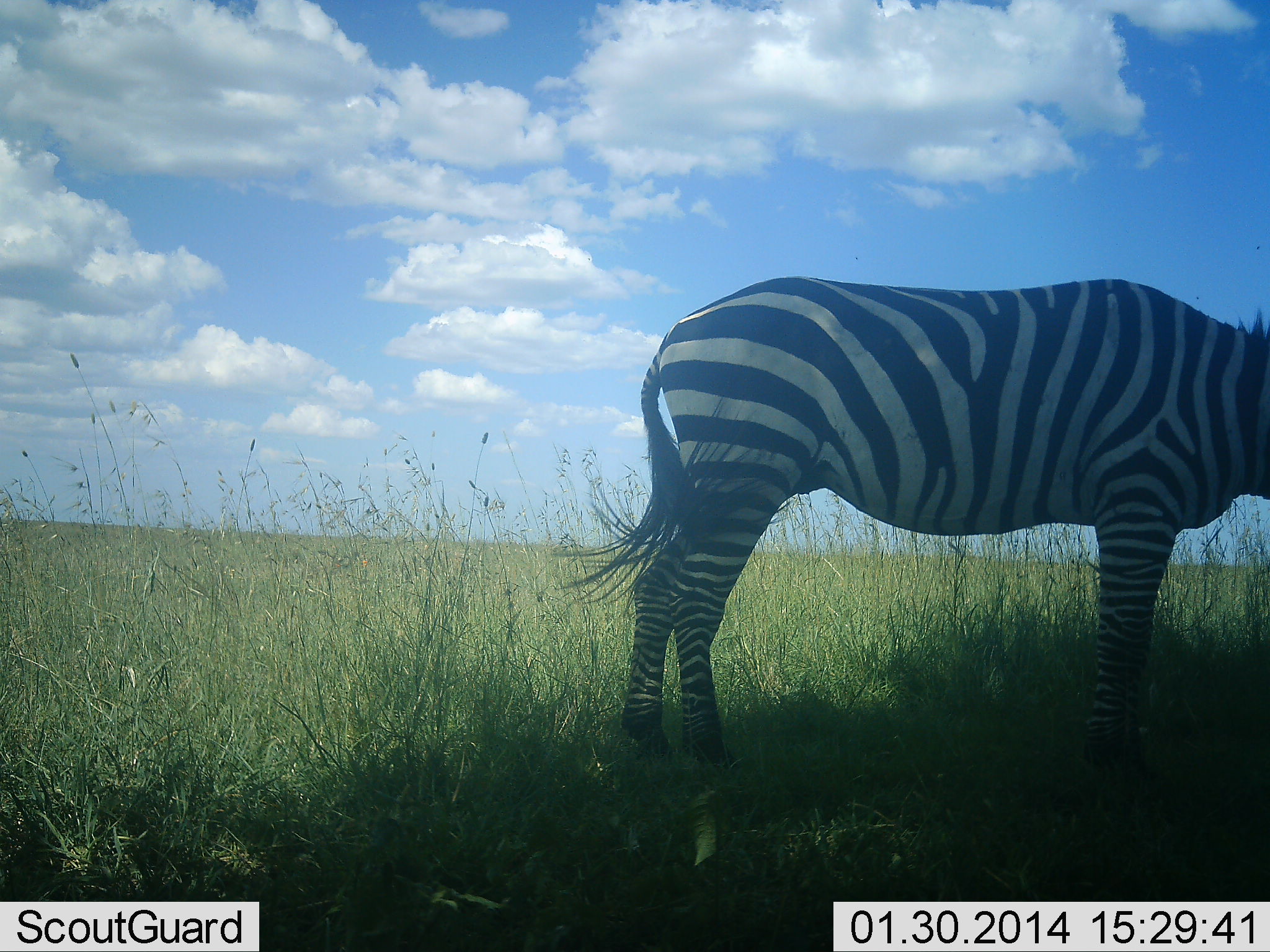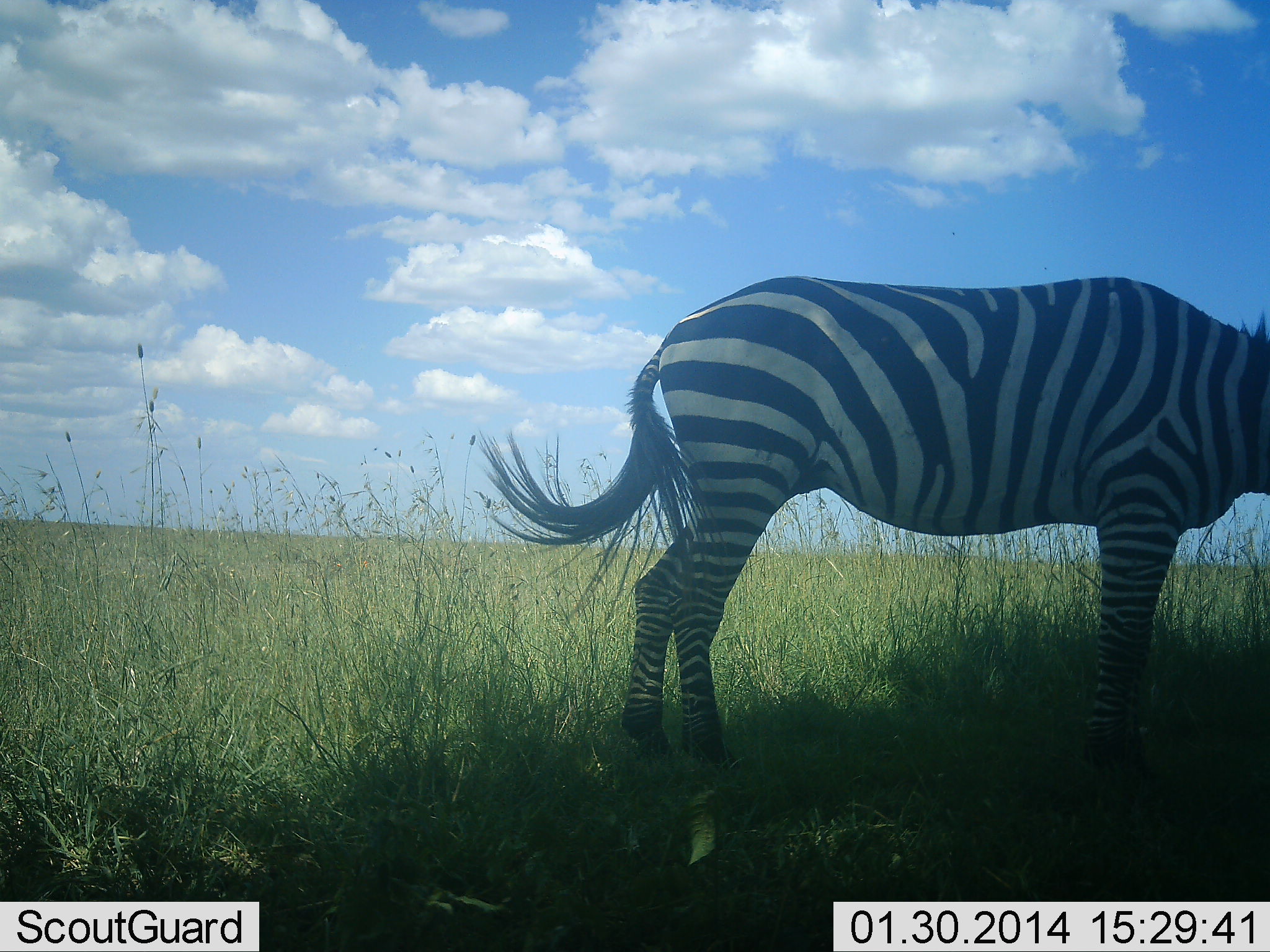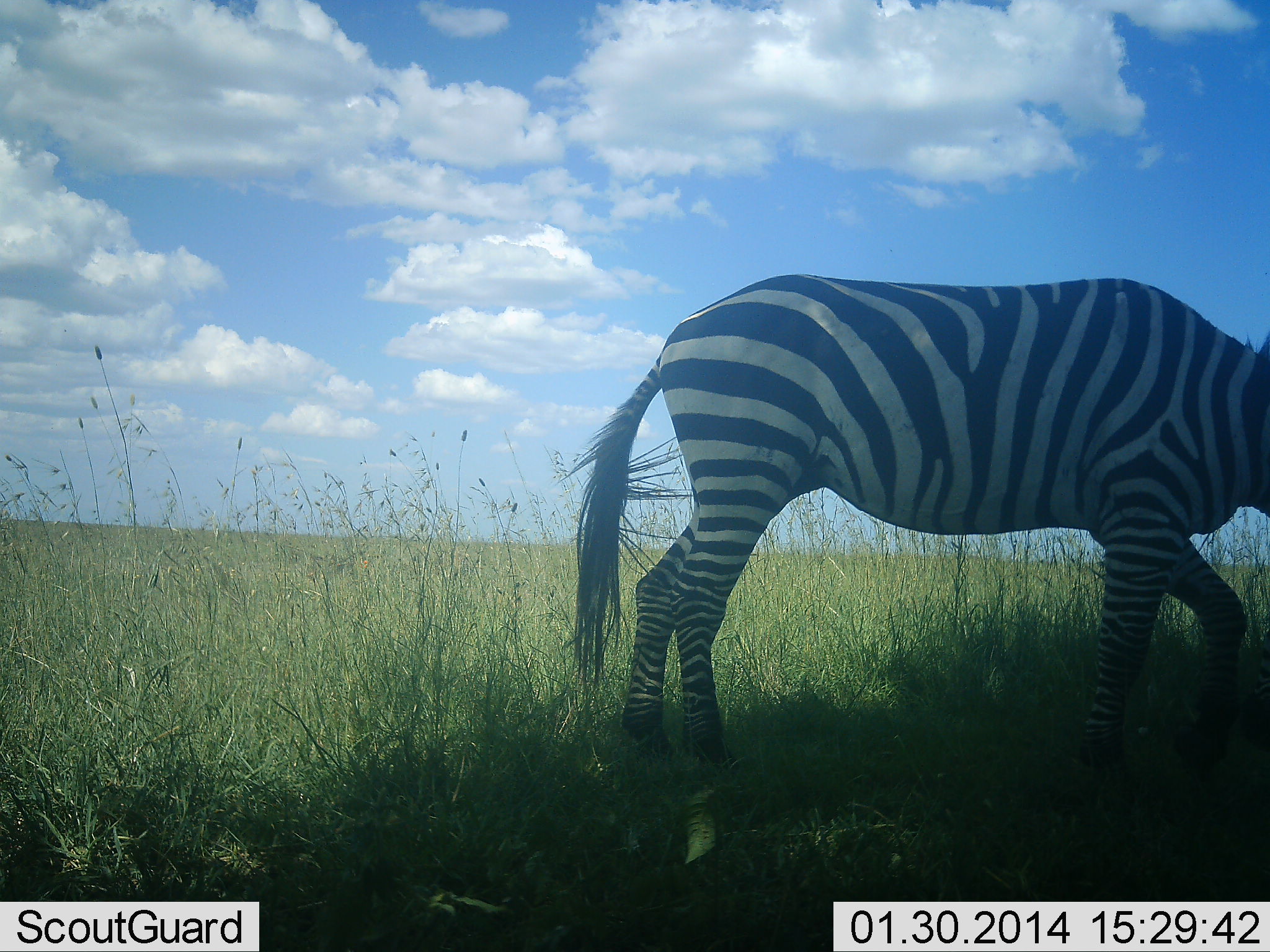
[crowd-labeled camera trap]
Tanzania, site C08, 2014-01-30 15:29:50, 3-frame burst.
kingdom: Animalia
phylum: Chordata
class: Mammalia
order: Perissodactyla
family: Equidae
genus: Equus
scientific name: Equus quagga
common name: plains zebra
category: zebra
Zebra (plains zebra) (Equus quagga), count 1. Behavior (volunteer vote fractions): standing 60%, resting 10%, moving 0%, interacting 0%. Young present (vote fraction): 0%. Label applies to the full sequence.